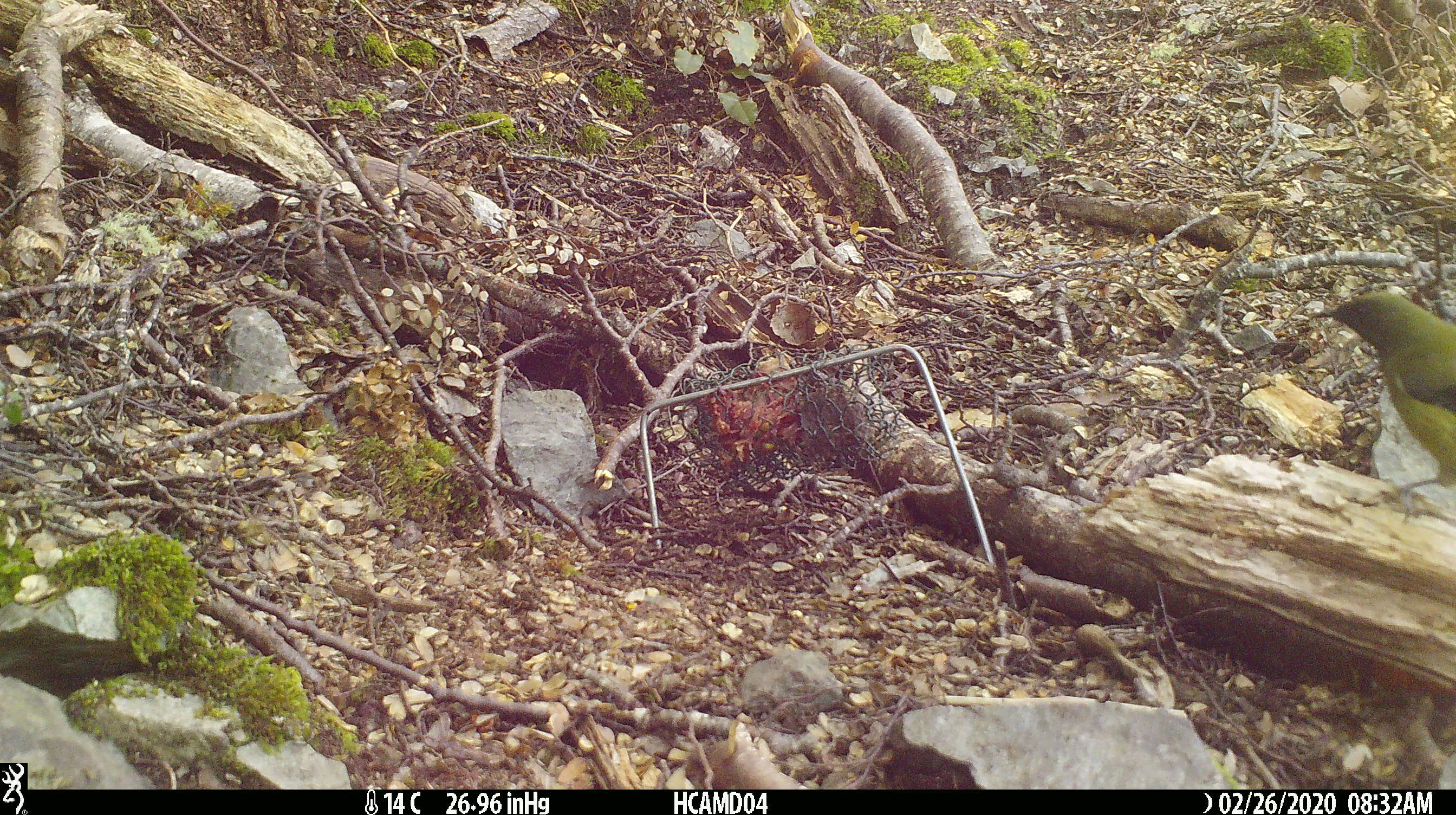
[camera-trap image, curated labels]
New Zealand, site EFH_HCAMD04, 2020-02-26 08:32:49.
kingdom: Animalia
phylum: Chordata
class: Aves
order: Passeriformes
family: Meliphagidae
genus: Anthornis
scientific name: Anthornis melanura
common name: new zealand bellbird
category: bellbird